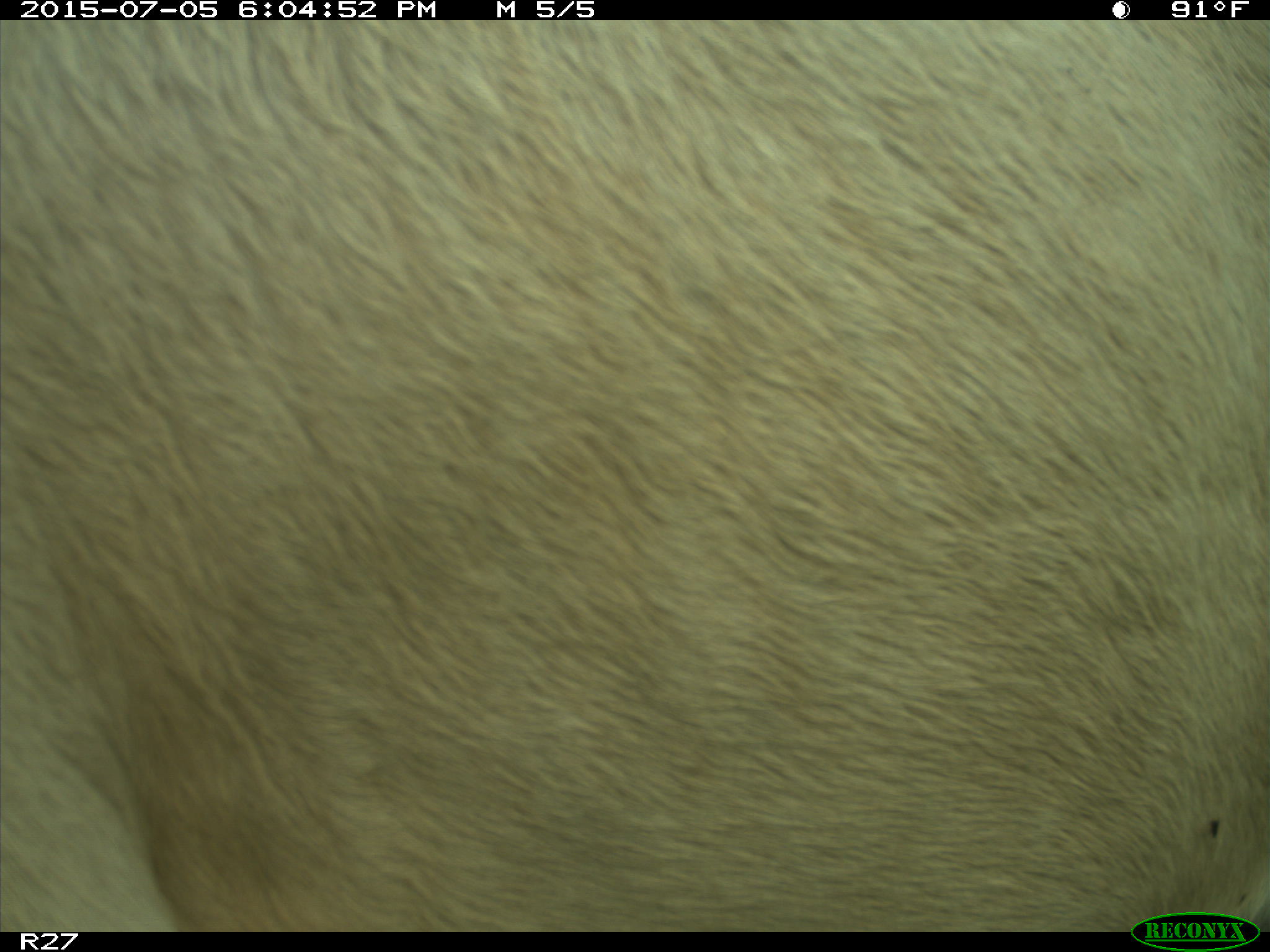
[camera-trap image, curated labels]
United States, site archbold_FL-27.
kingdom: Animalia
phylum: Chordata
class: Mammalia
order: Artiodactyla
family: Bovidae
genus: Bos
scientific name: Bos taurus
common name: domestic cow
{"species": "Bos taurus (domestic cow)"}